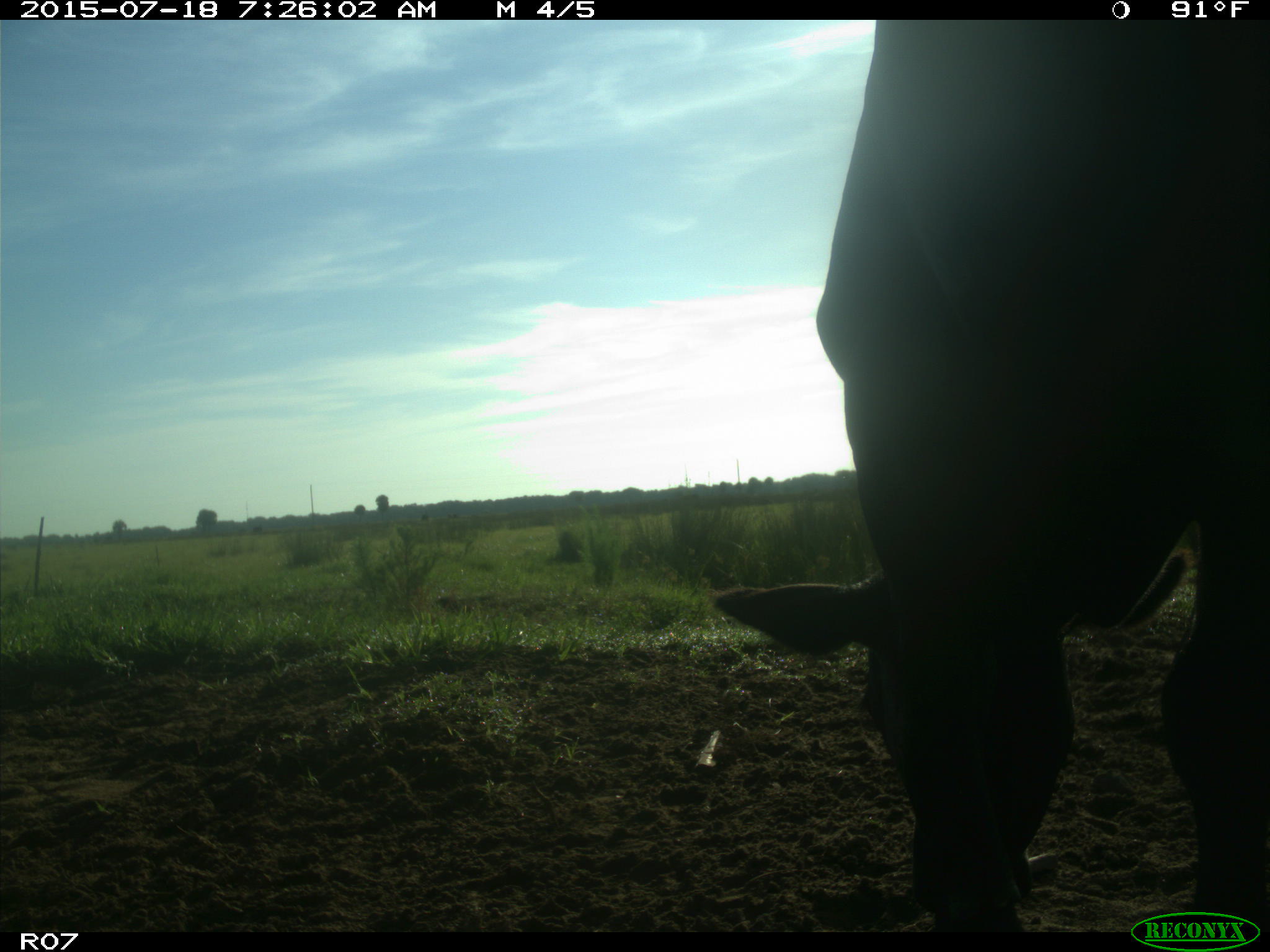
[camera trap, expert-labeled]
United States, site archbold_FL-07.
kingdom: Animalia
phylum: Chordata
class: Mammalia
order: Artiodactyla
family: Bovidae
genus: Bos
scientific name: Bos taurus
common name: domestic cow